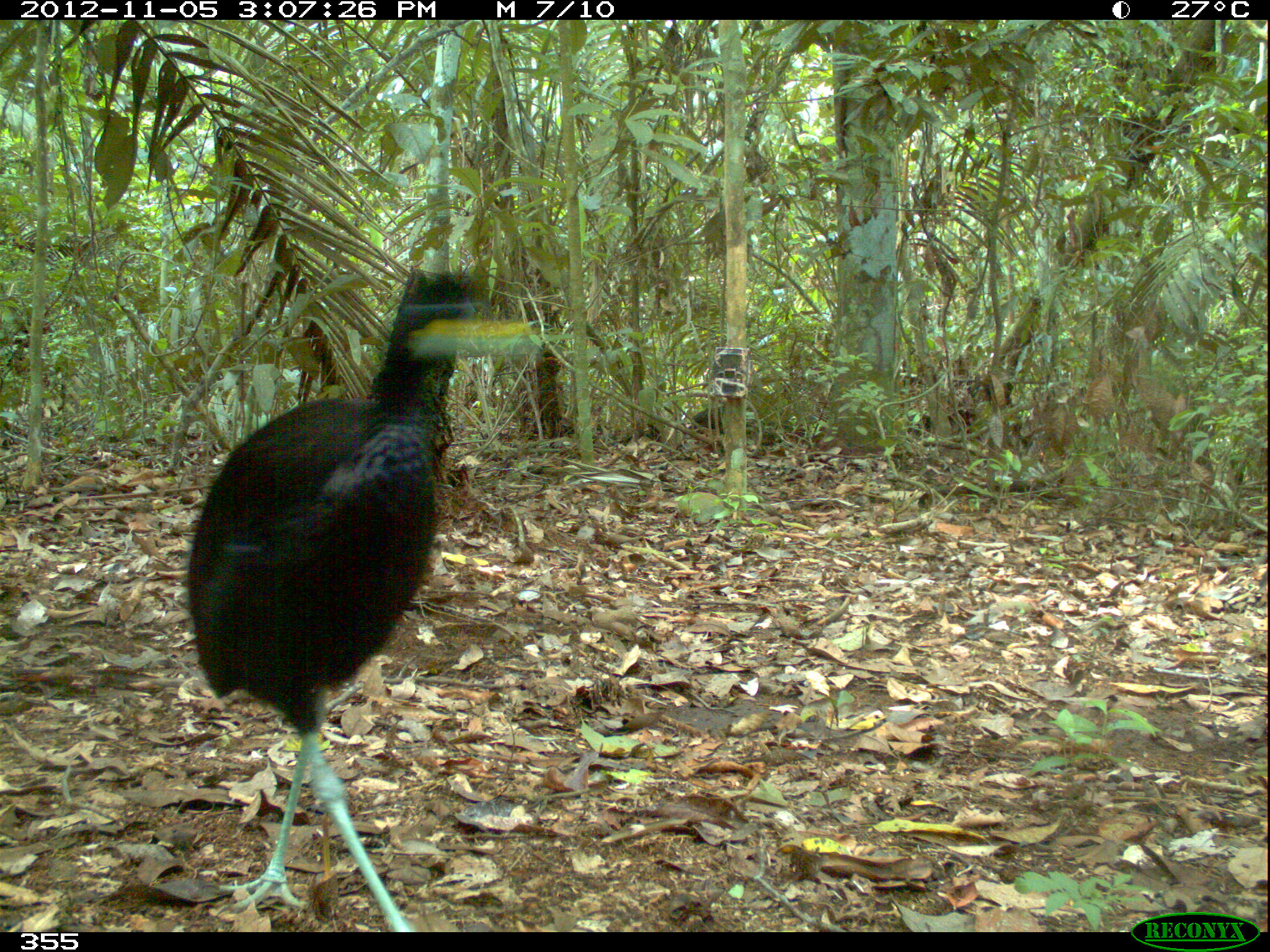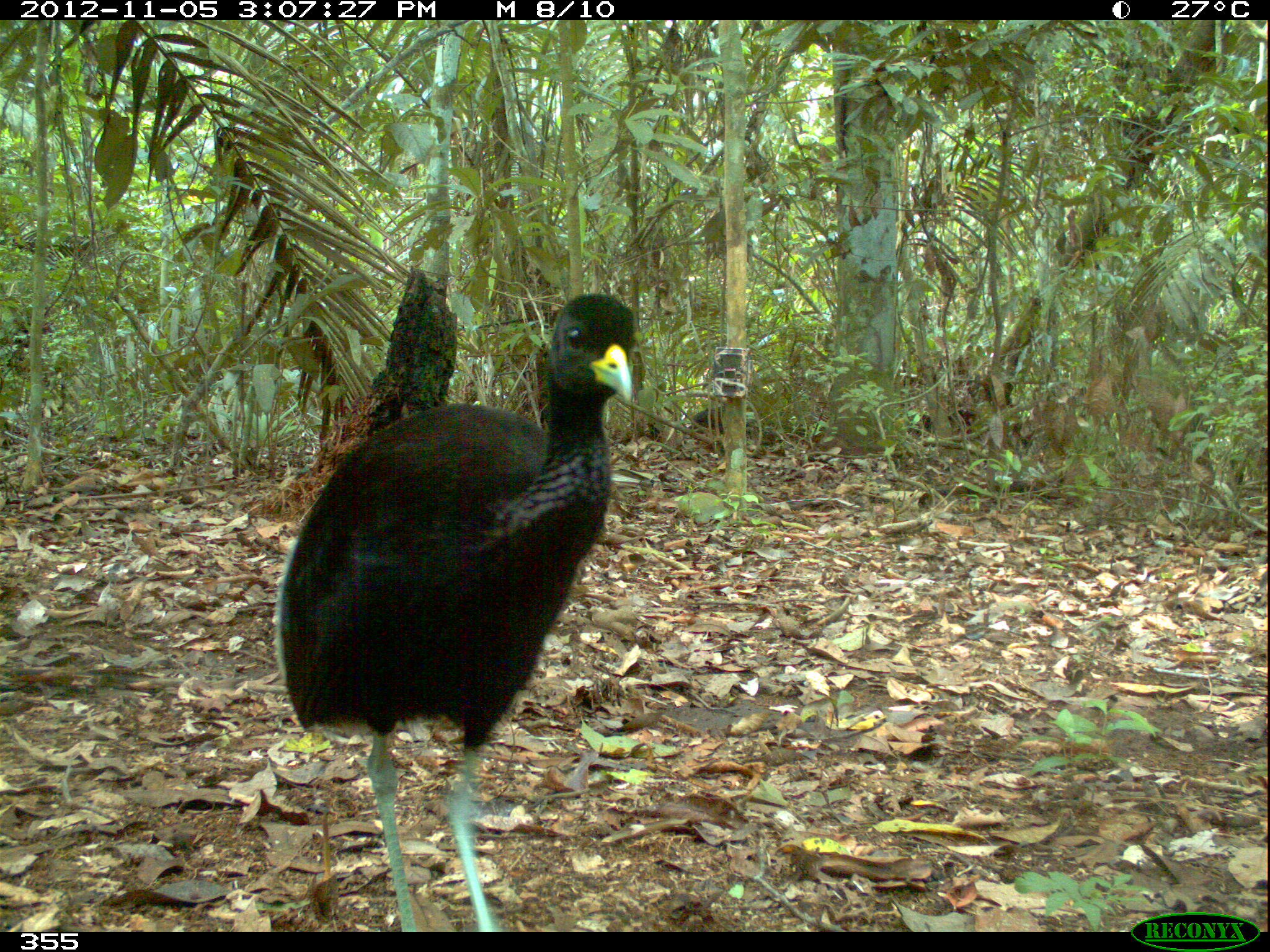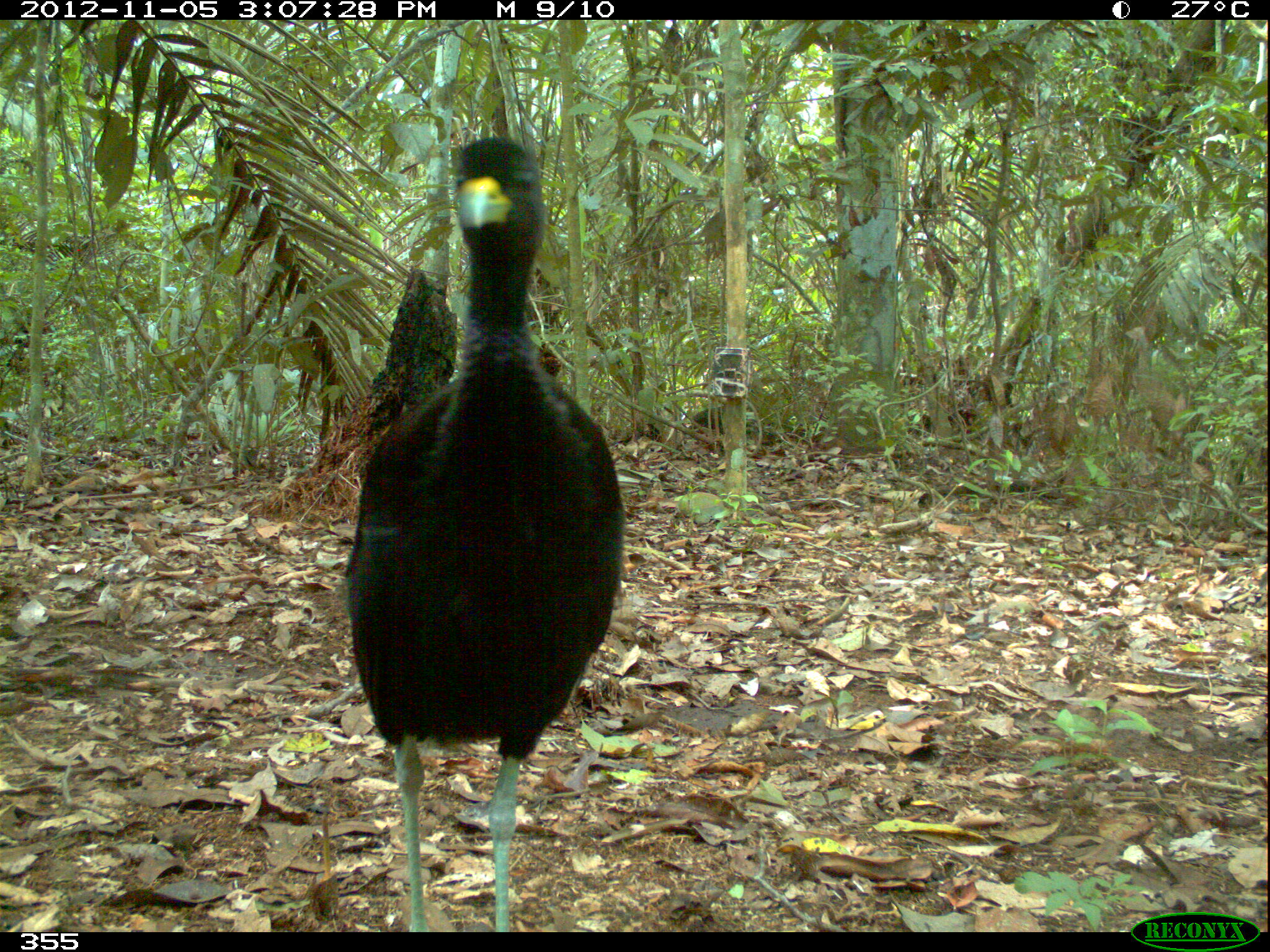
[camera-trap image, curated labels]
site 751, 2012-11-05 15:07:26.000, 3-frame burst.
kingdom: Animalia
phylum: Chordata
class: Aves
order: Gruiformes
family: Psophiidae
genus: Psophia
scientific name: Psophia leucoptera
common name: pale-winged trumpeter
Psophia leucoptera (pale-winged trumpeter).